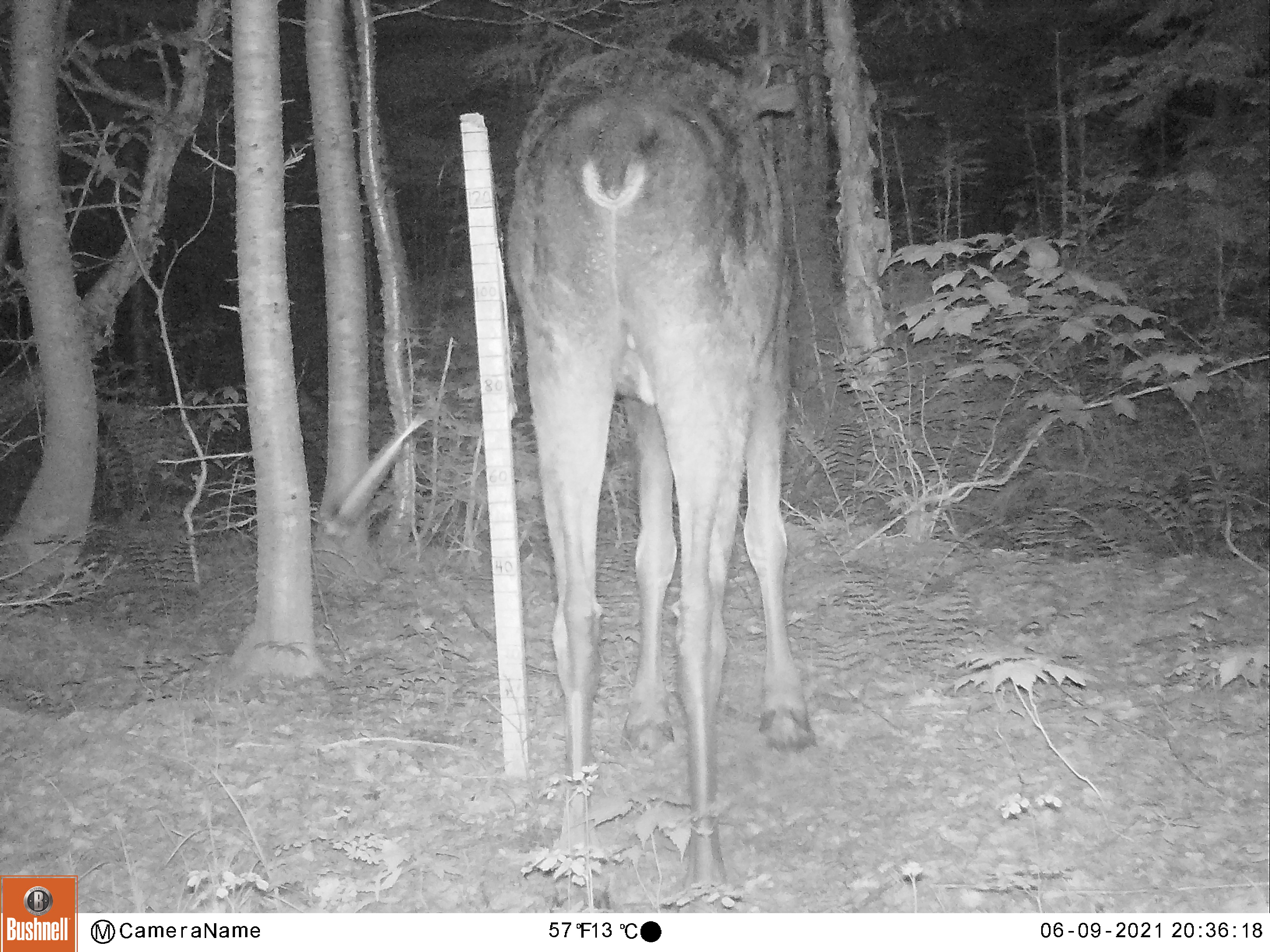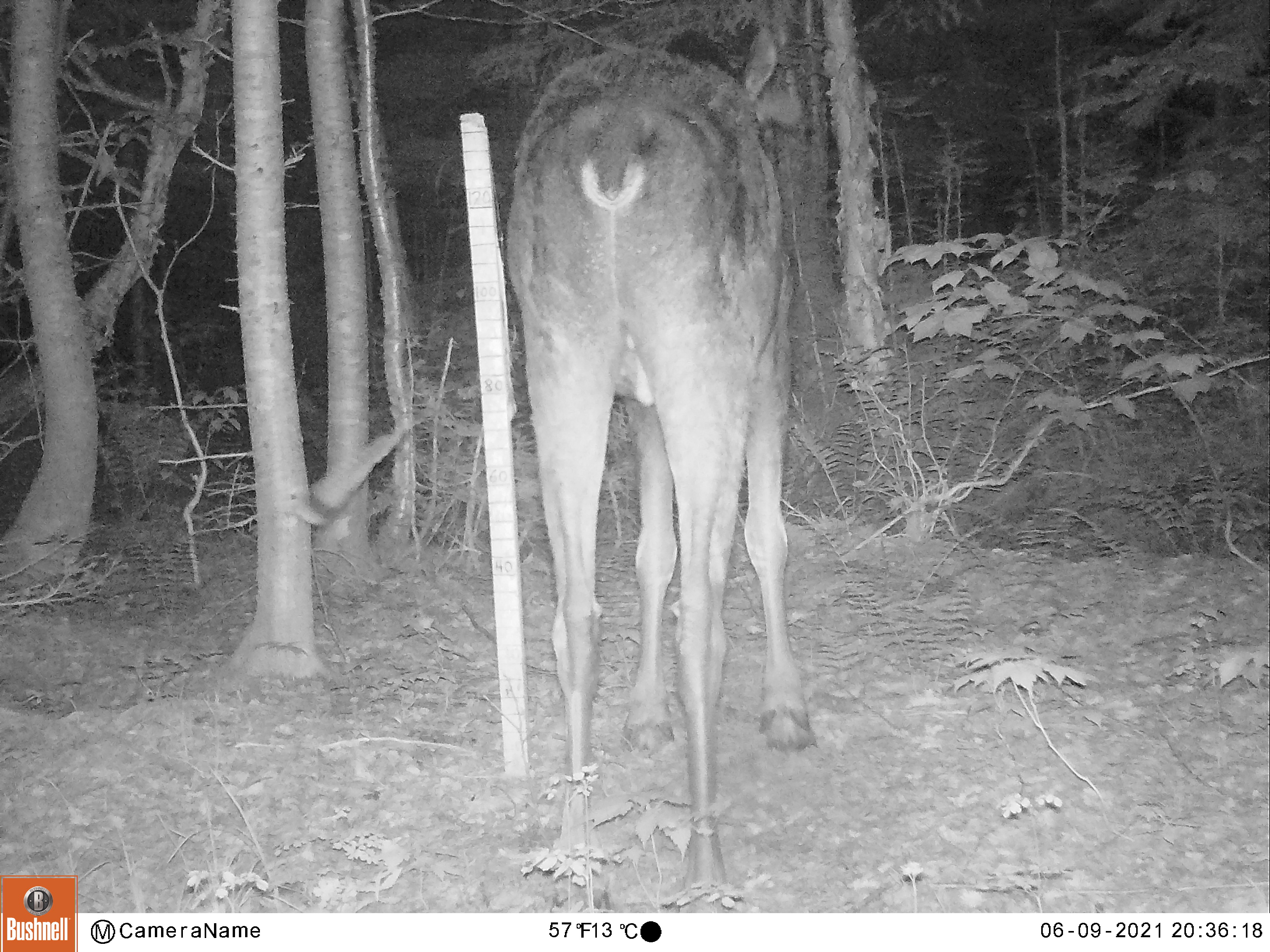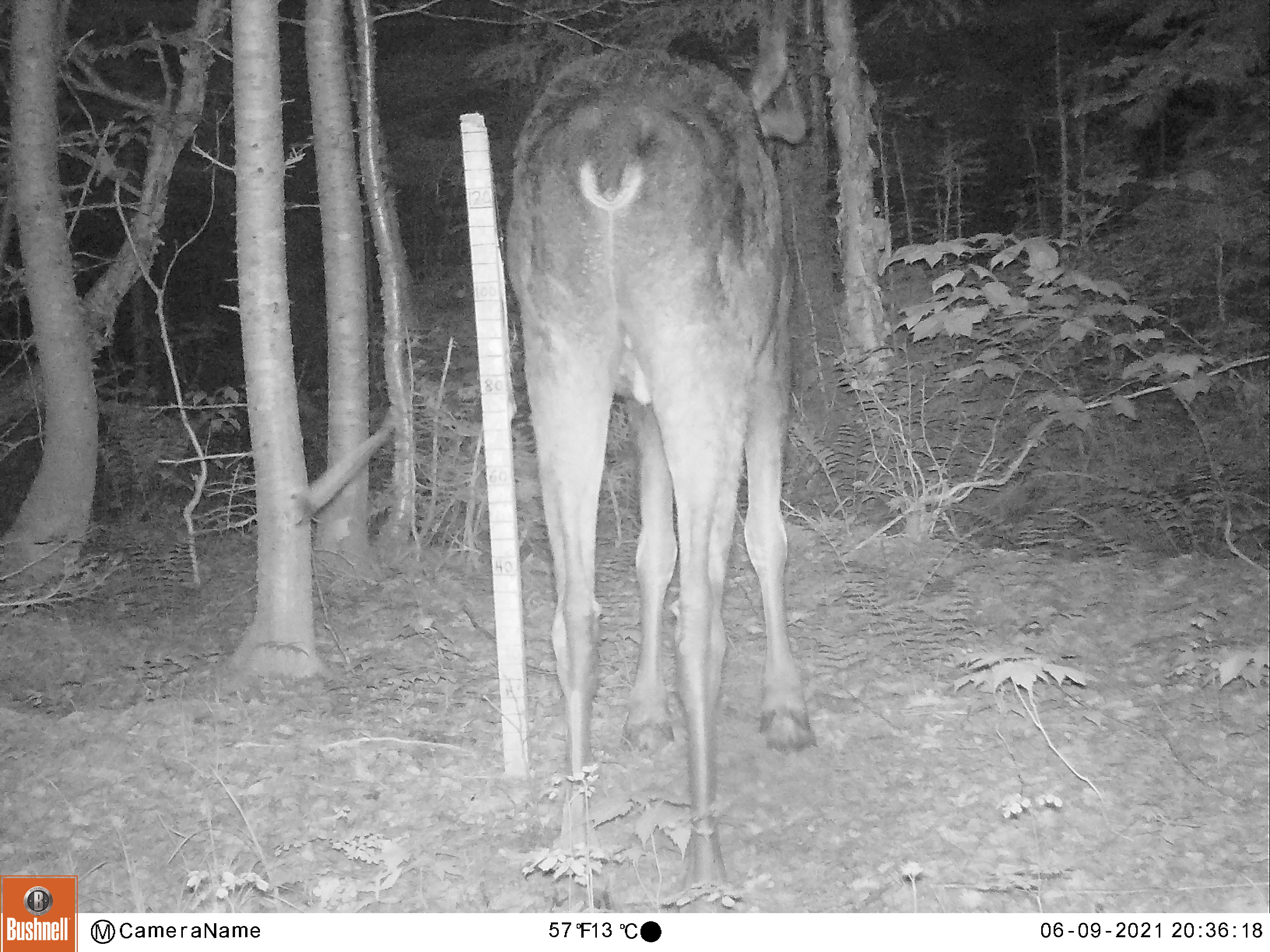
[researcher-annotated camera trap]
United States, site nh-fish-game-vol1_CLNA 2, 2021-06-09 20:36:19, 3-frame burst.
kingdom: Animalia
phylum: Chordata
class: Mammalia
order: Artiodactyla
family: Cervidae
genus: Alces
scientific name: Alces alces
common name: moose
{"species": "moose (Alces alces)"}